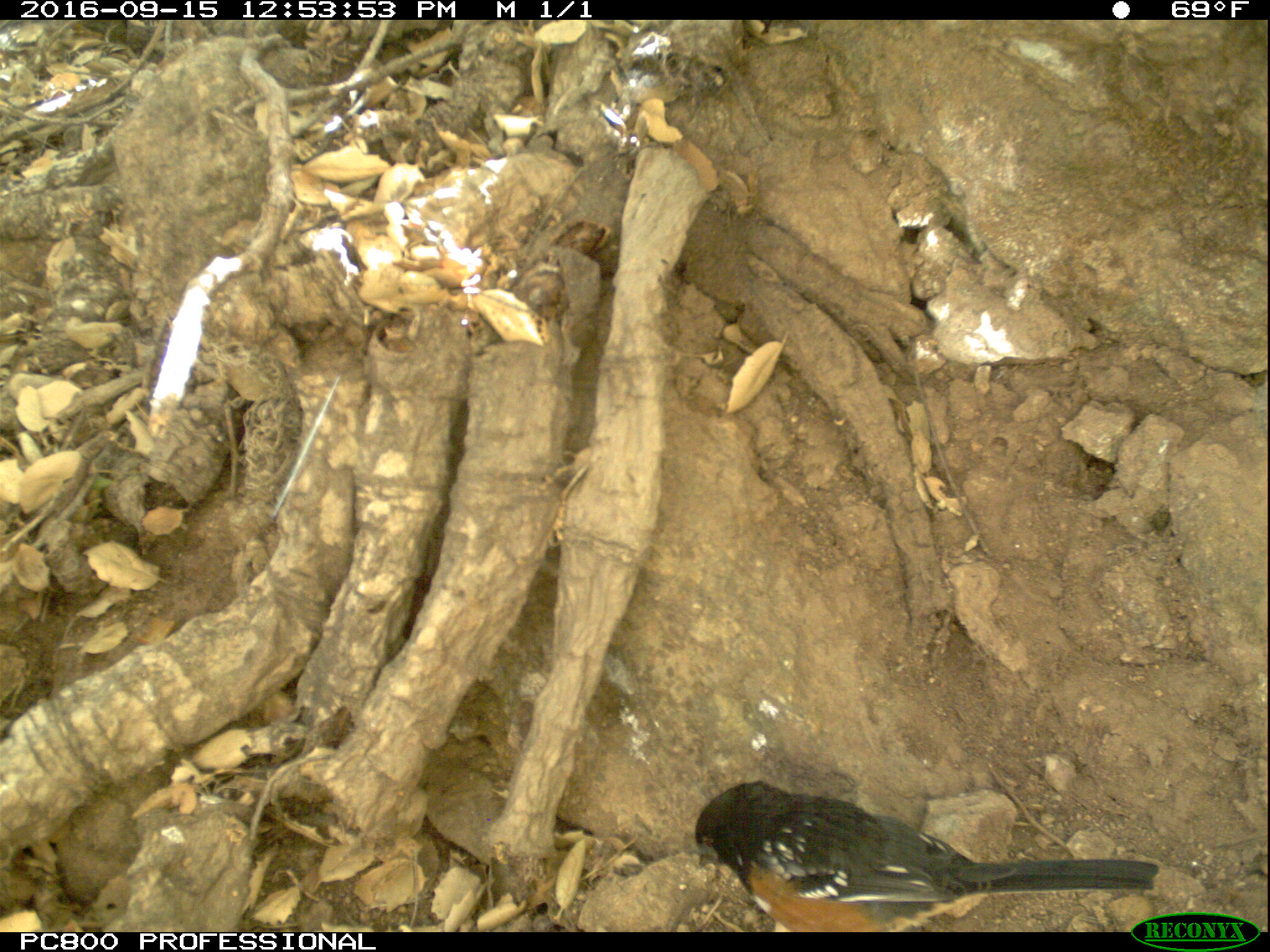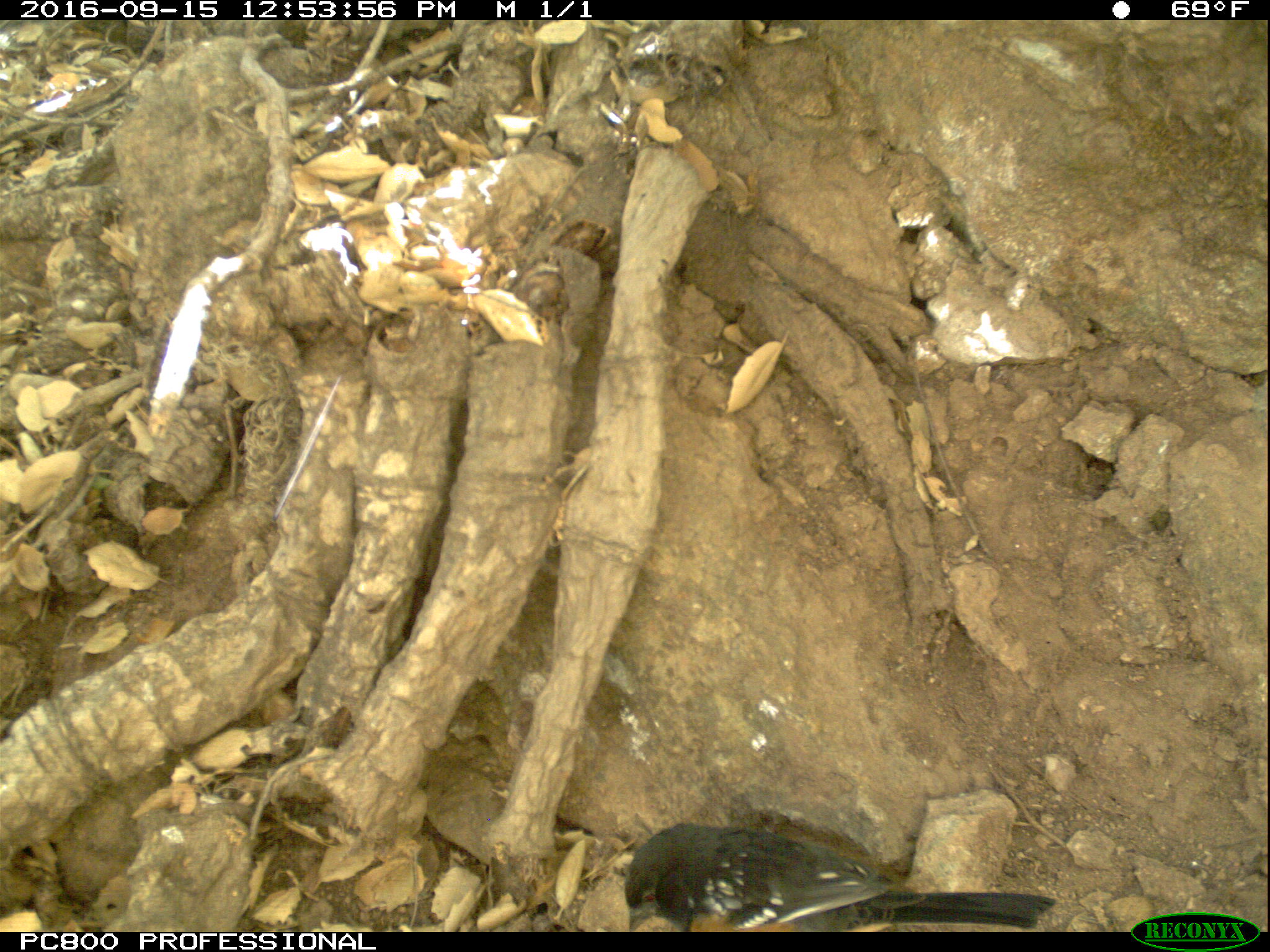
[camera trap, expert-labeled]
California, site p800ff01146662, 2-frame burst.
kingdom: Animalia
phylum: Chordata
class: Aves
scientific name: Aves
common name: bird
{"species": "bird (Aves)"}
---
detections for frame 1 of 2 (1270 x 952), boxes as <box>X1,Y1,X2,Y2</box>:
bird: <box>693,779,1158,931</box>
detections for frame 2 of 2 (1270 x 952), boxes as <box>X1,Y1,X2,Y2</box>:
bird: <box>623,821,1056,932</box>